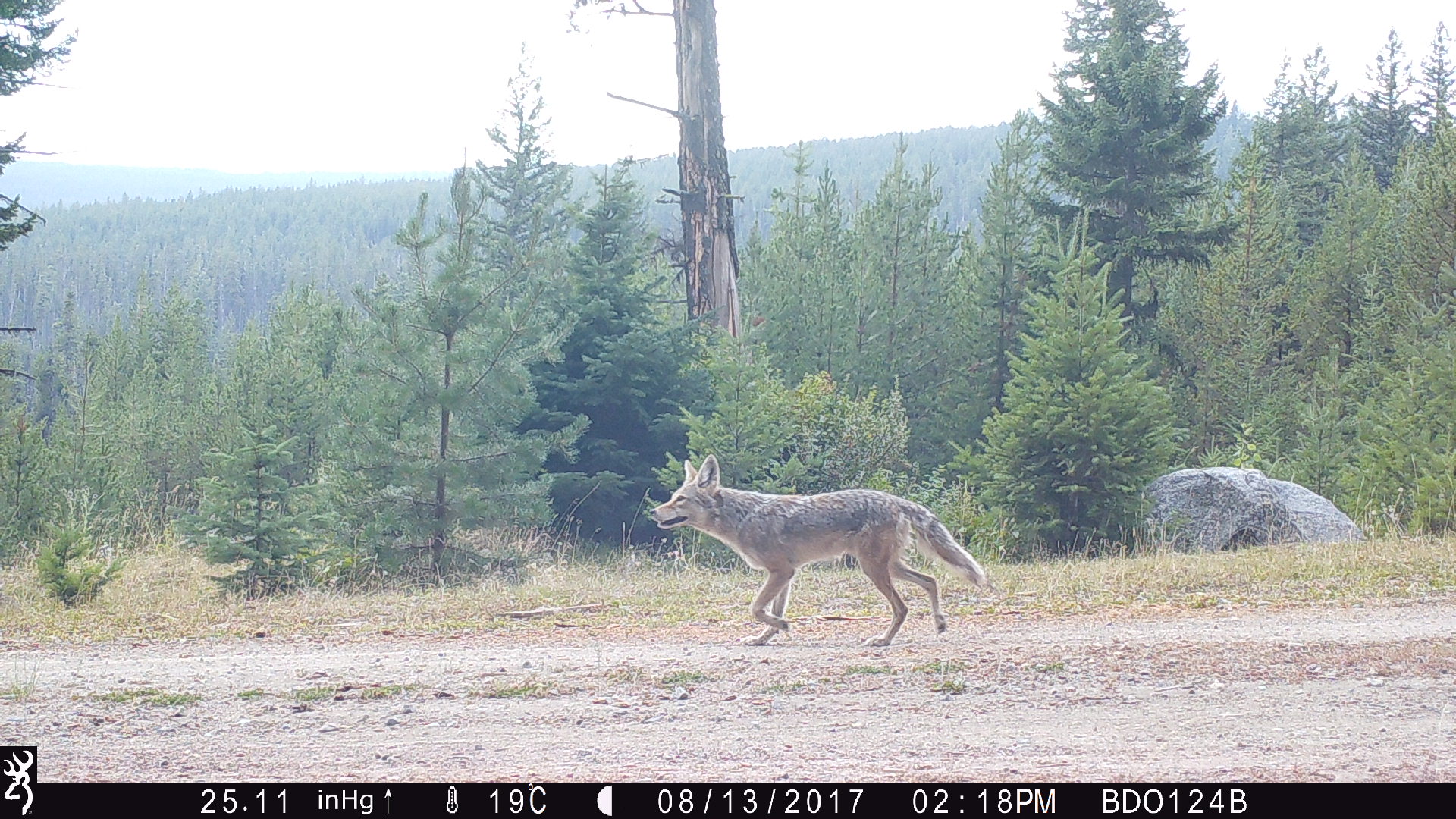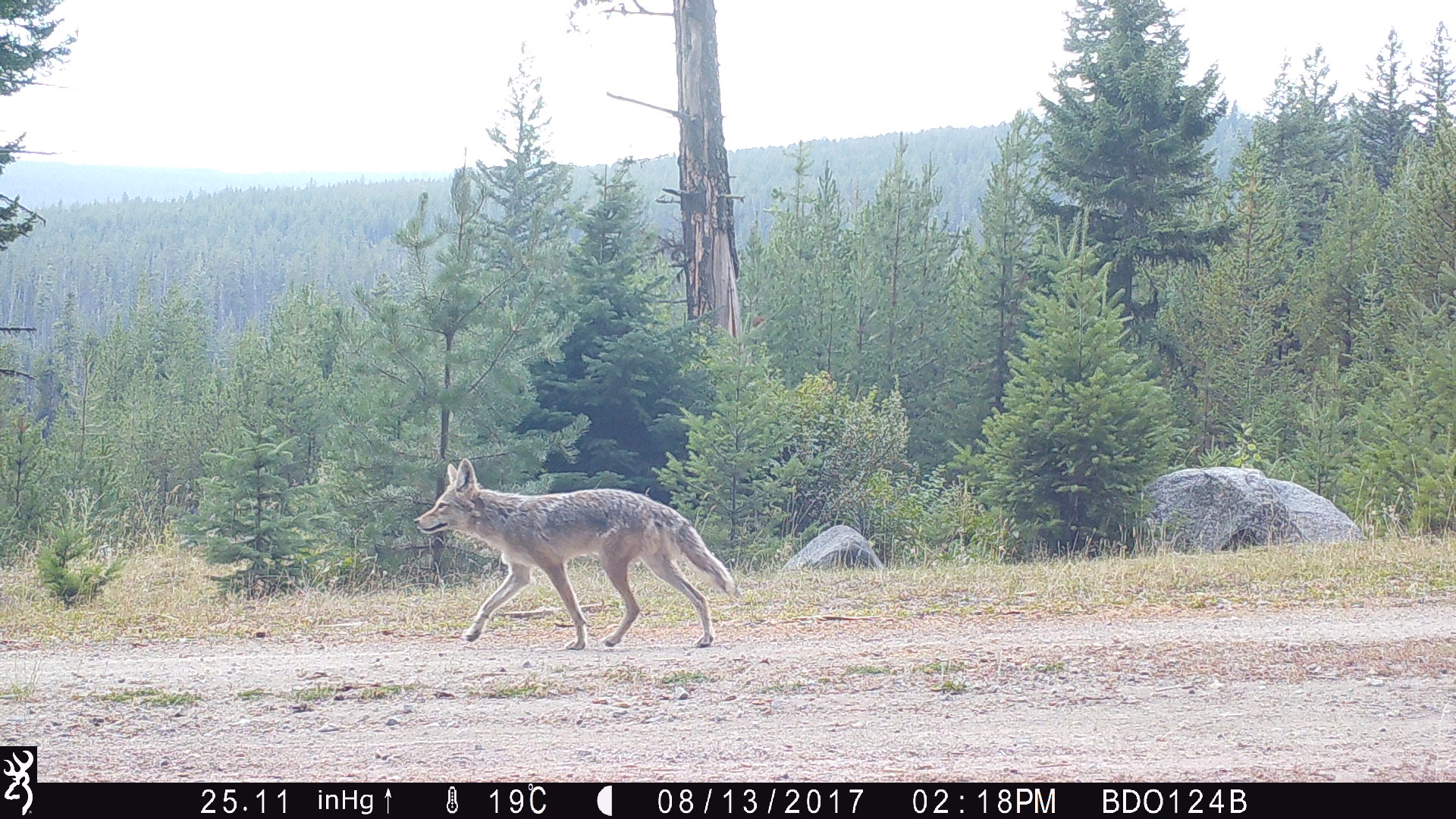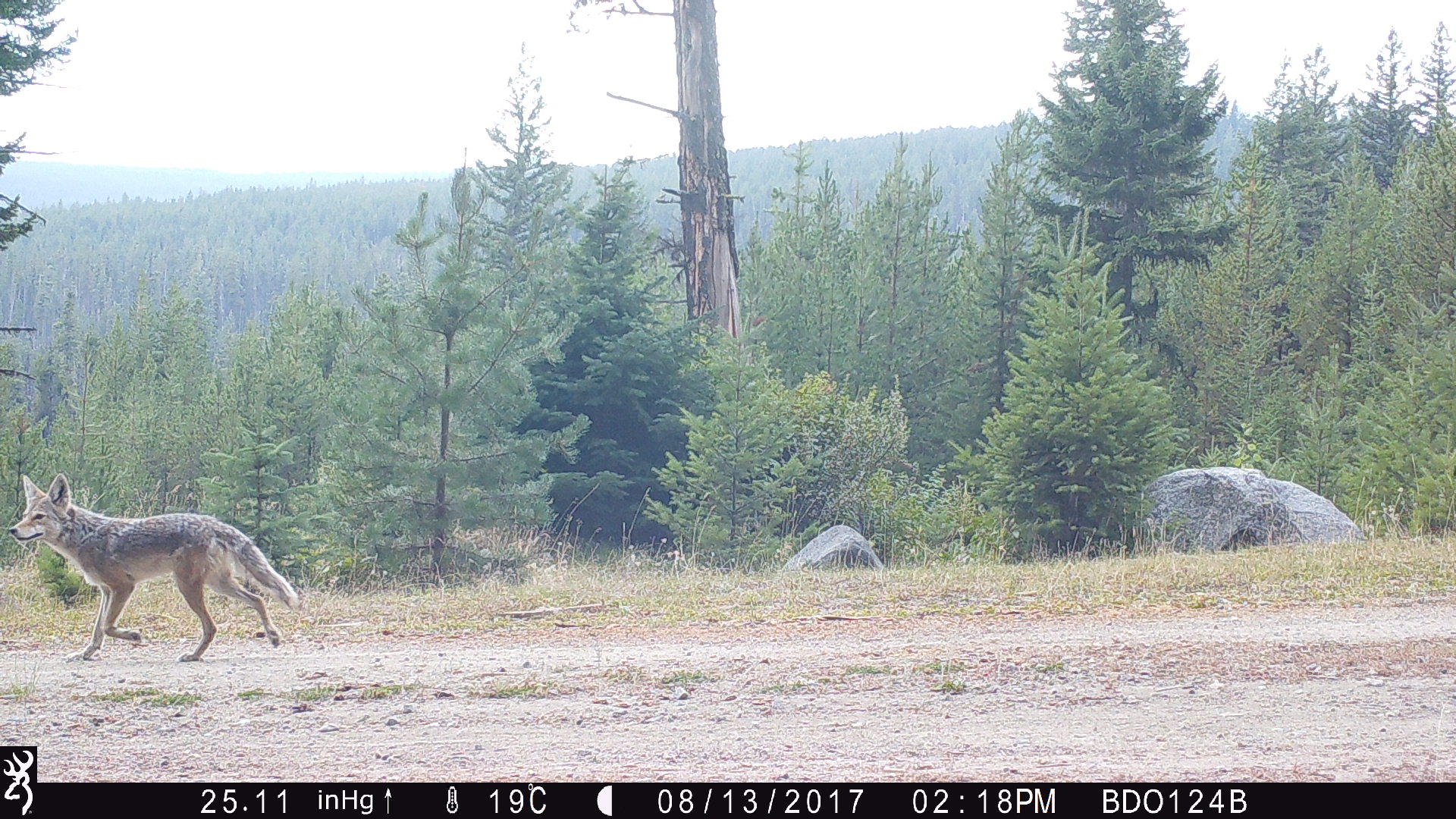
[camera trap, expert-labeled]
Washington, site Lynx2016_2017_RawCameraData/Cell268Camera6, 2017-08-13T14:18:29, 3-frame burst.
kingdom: Animalia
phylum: Chordata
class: Mammalia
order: Carnivora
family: Canidae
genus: Canis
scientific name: Canis latrans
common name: coyote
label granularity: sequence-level